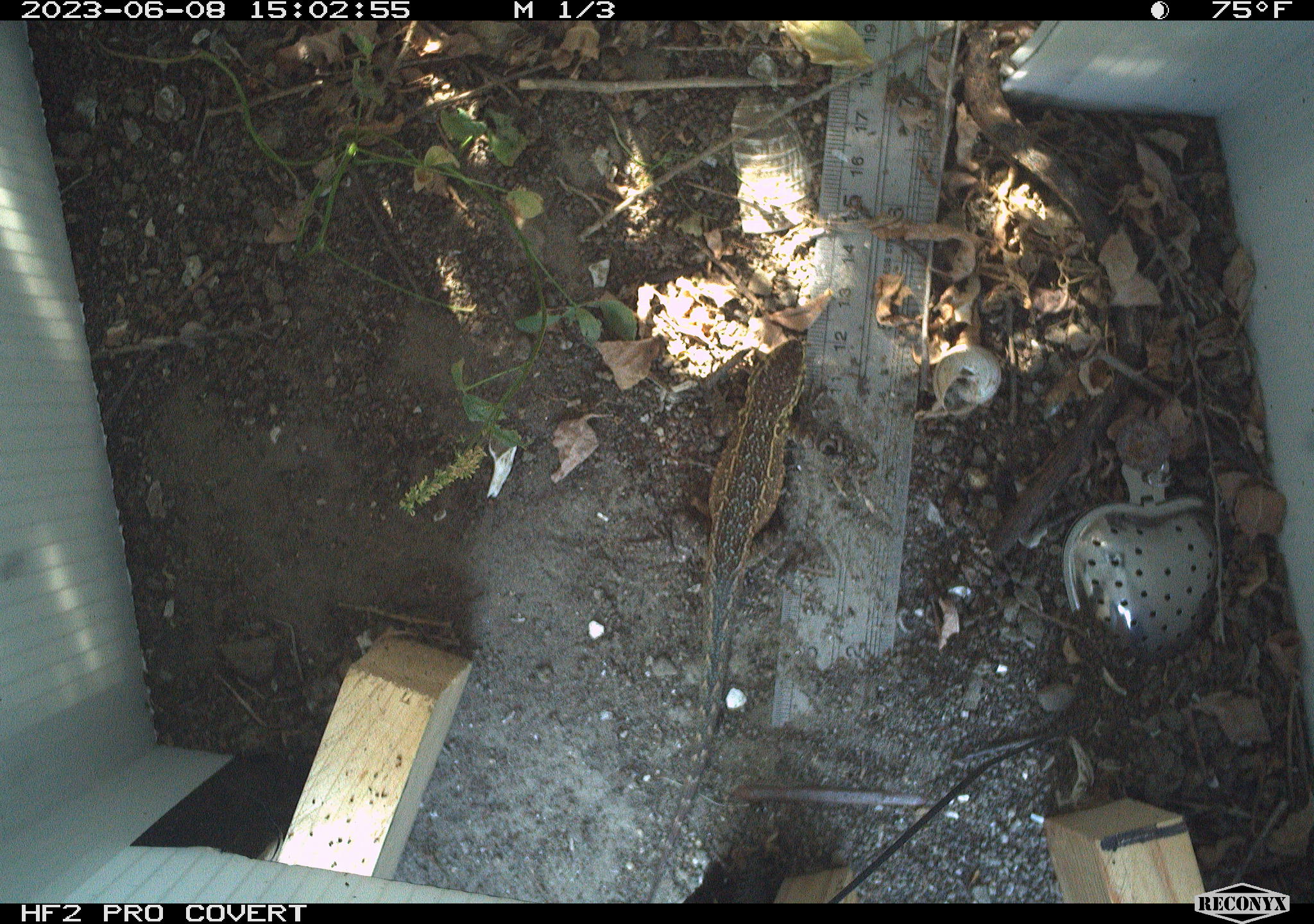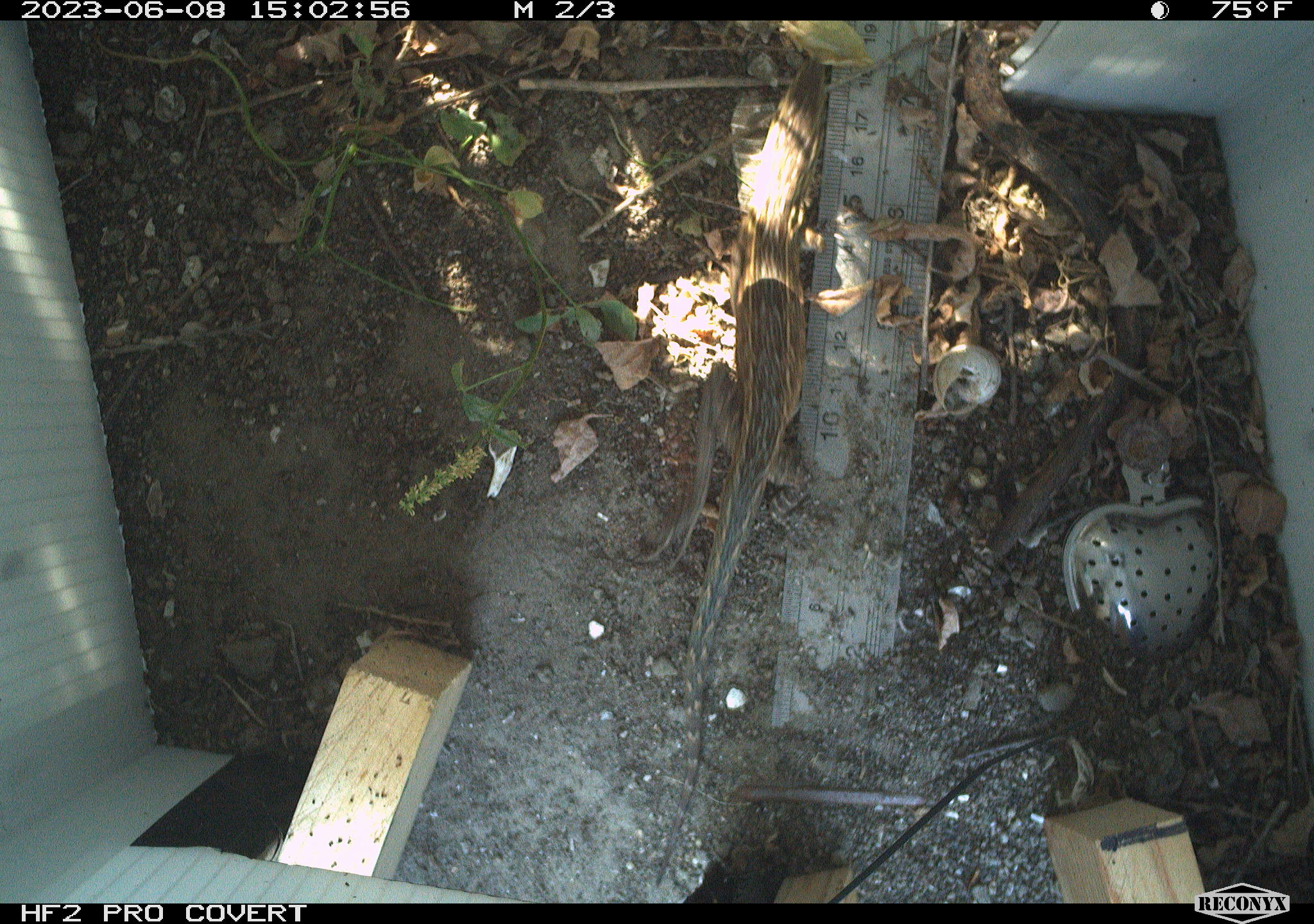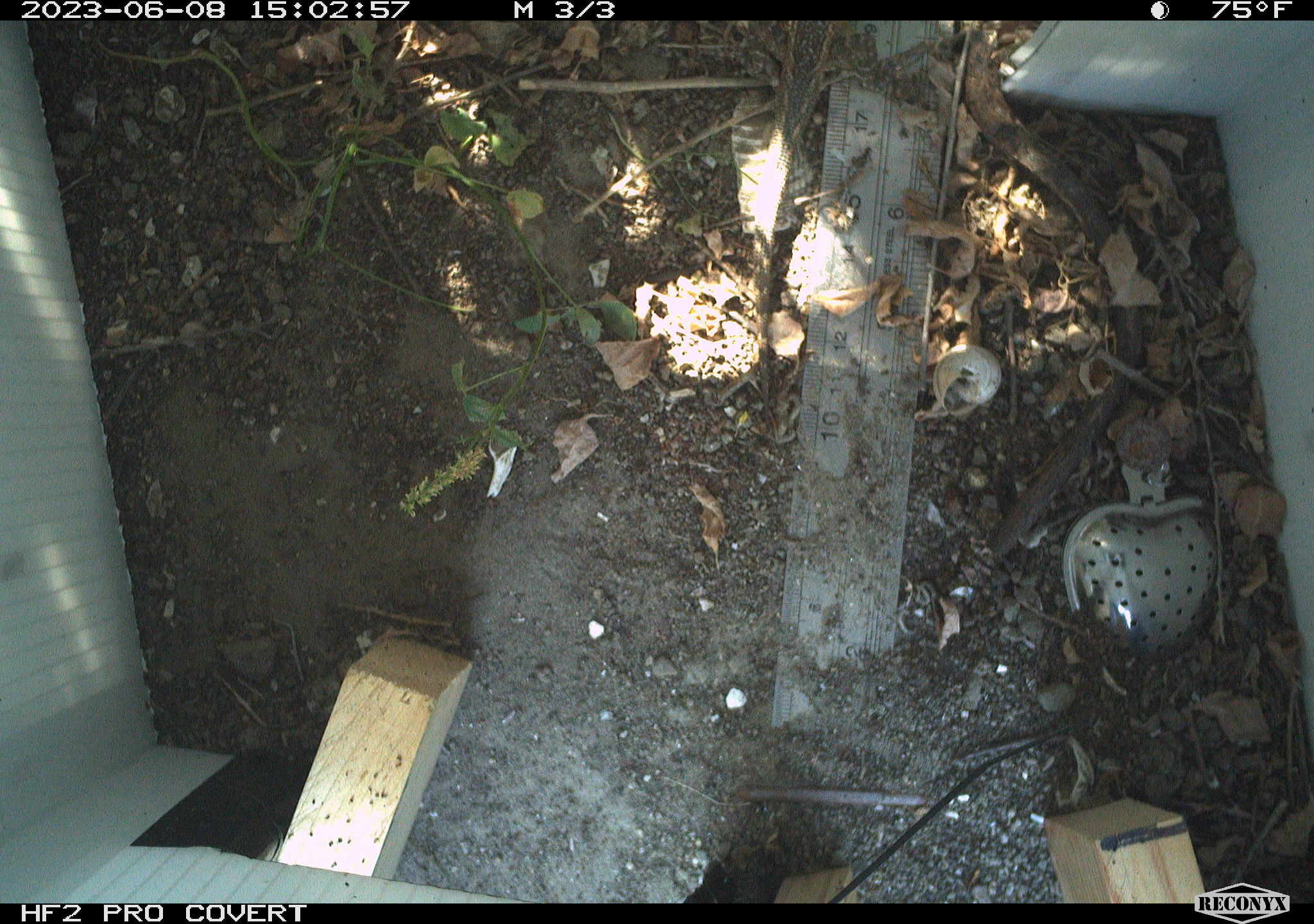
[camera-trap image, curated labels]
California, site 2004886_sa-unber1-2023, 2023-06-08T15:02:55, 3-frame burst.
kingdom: Animalia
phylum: Chordata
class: Reptilia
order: Squamata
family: Phrynosomatidae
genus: Sceloporus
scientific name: Sceloporus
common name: spiny lizards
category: sceloporus species